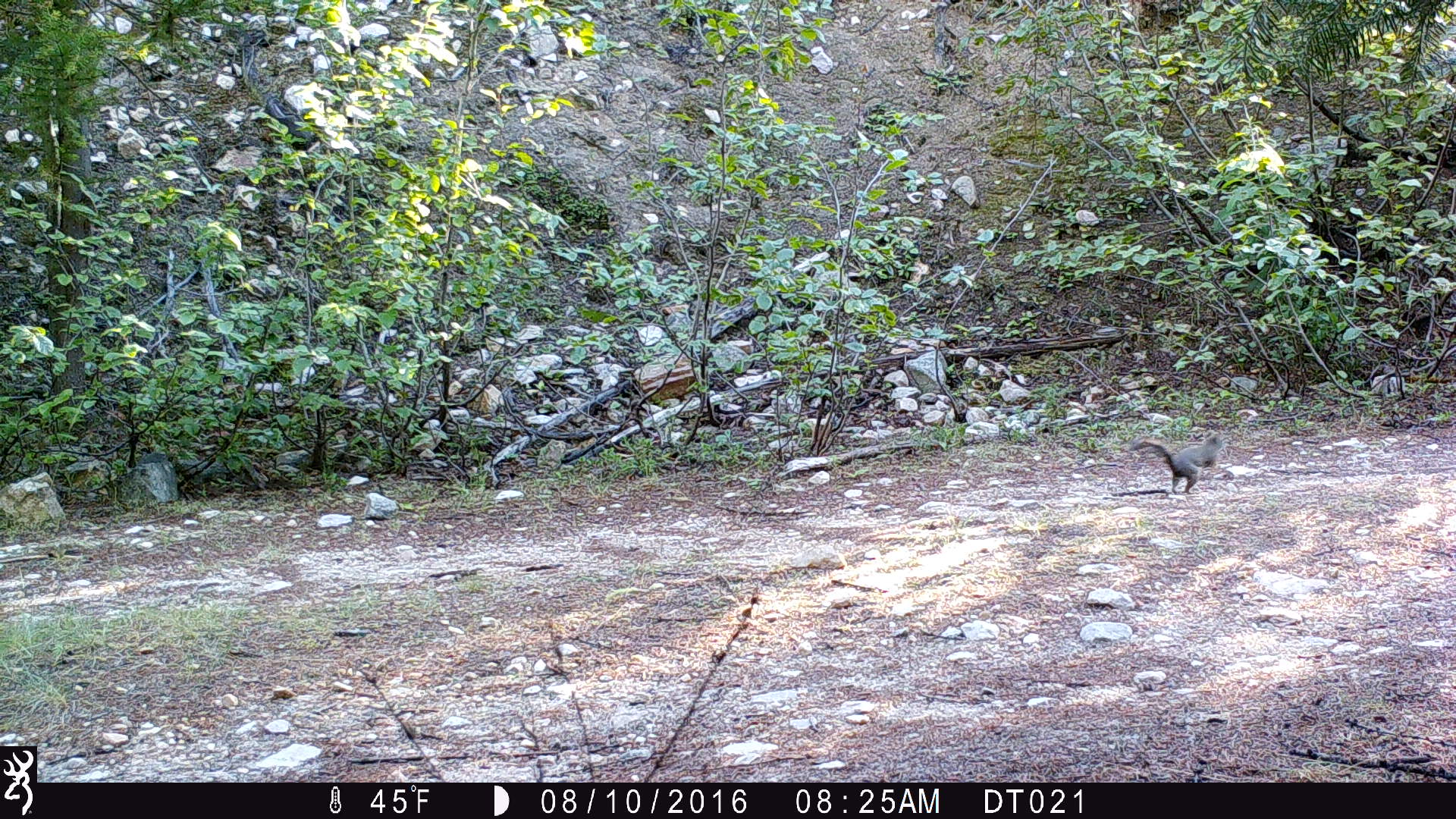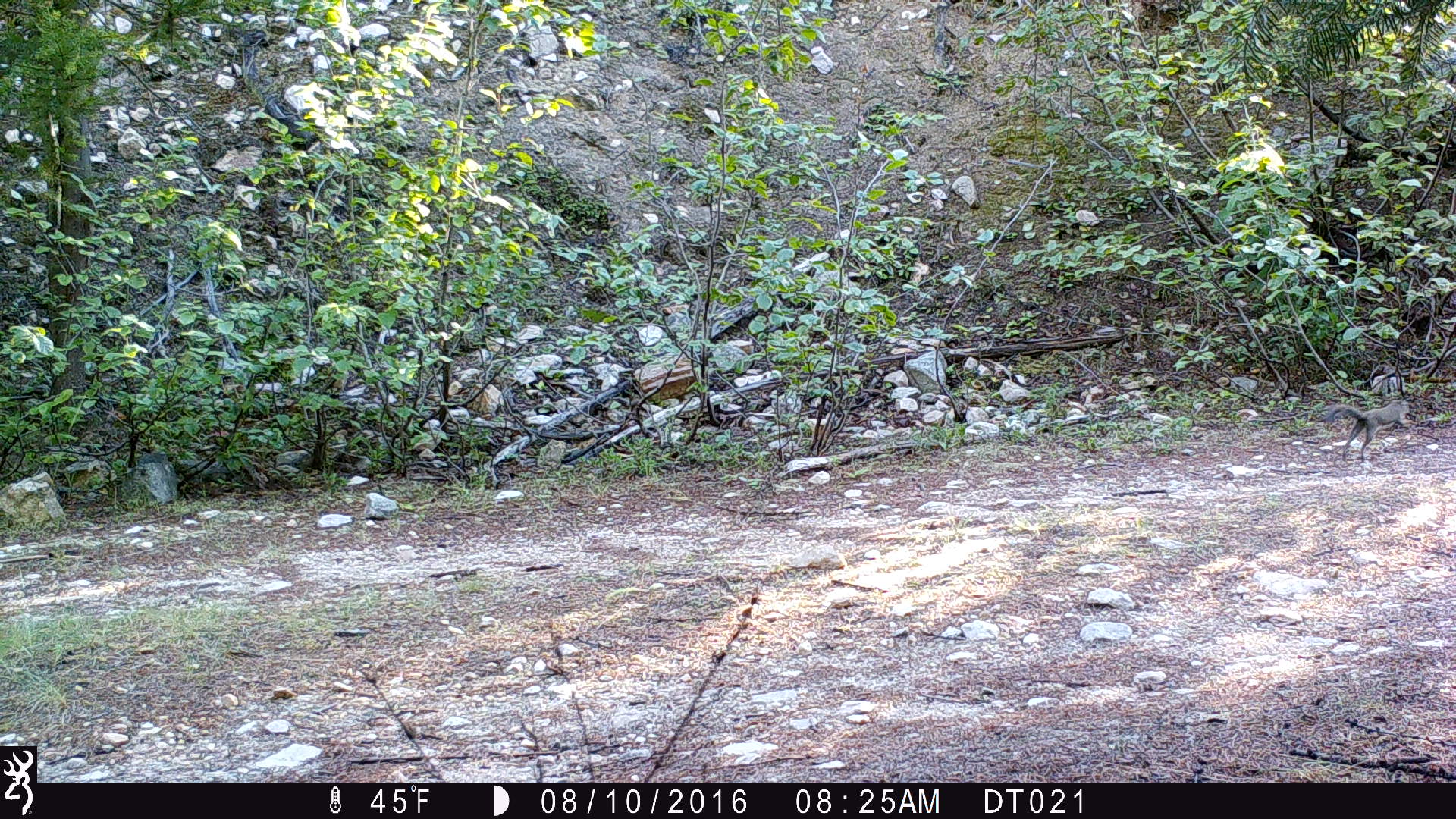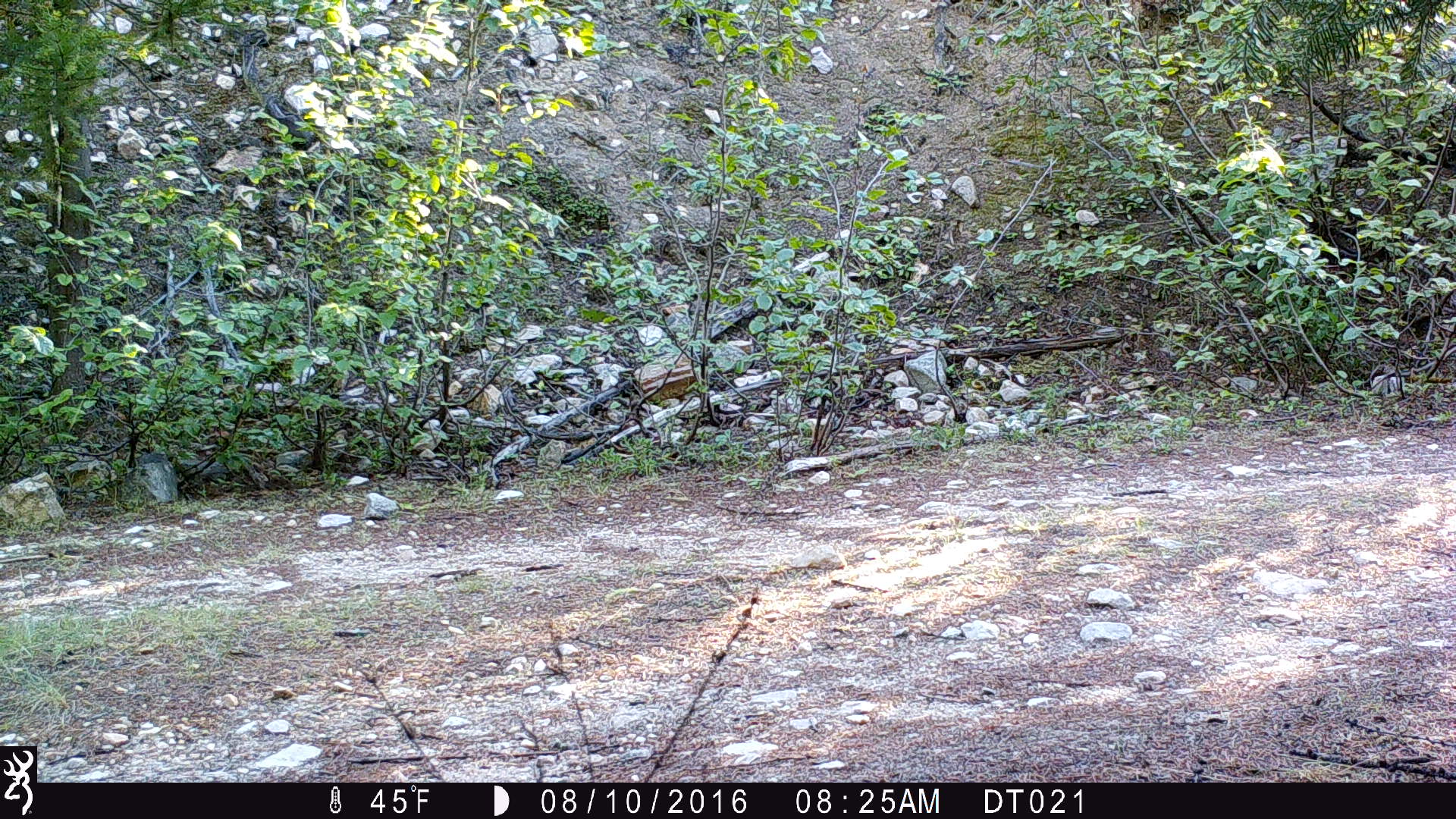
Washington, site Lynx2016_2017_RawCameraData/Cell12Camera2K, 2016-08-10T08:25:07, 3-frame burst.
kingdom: Animalia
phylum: Chordata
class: Mammalia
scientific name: Mammalia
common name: small mammal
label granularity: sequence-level